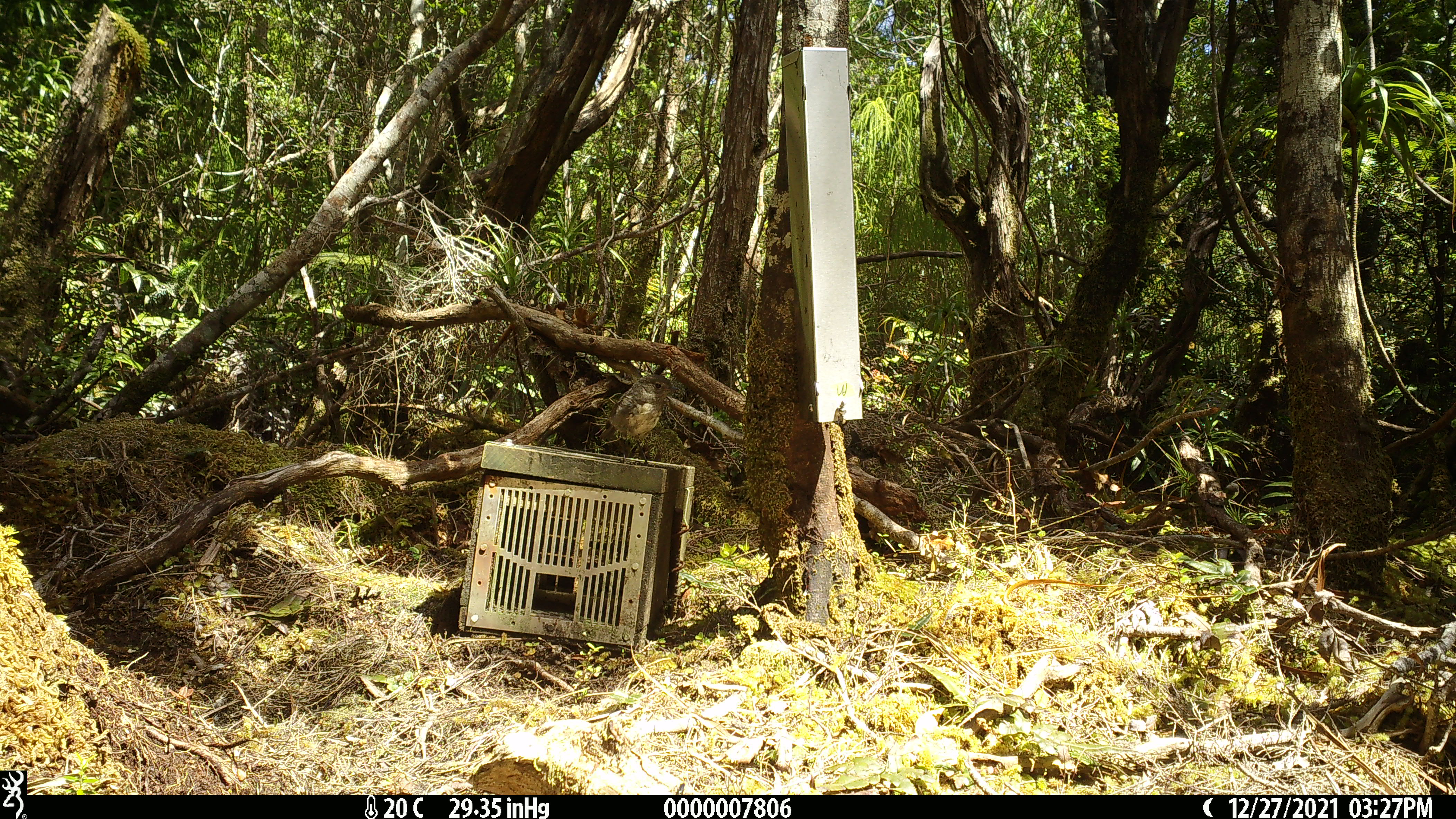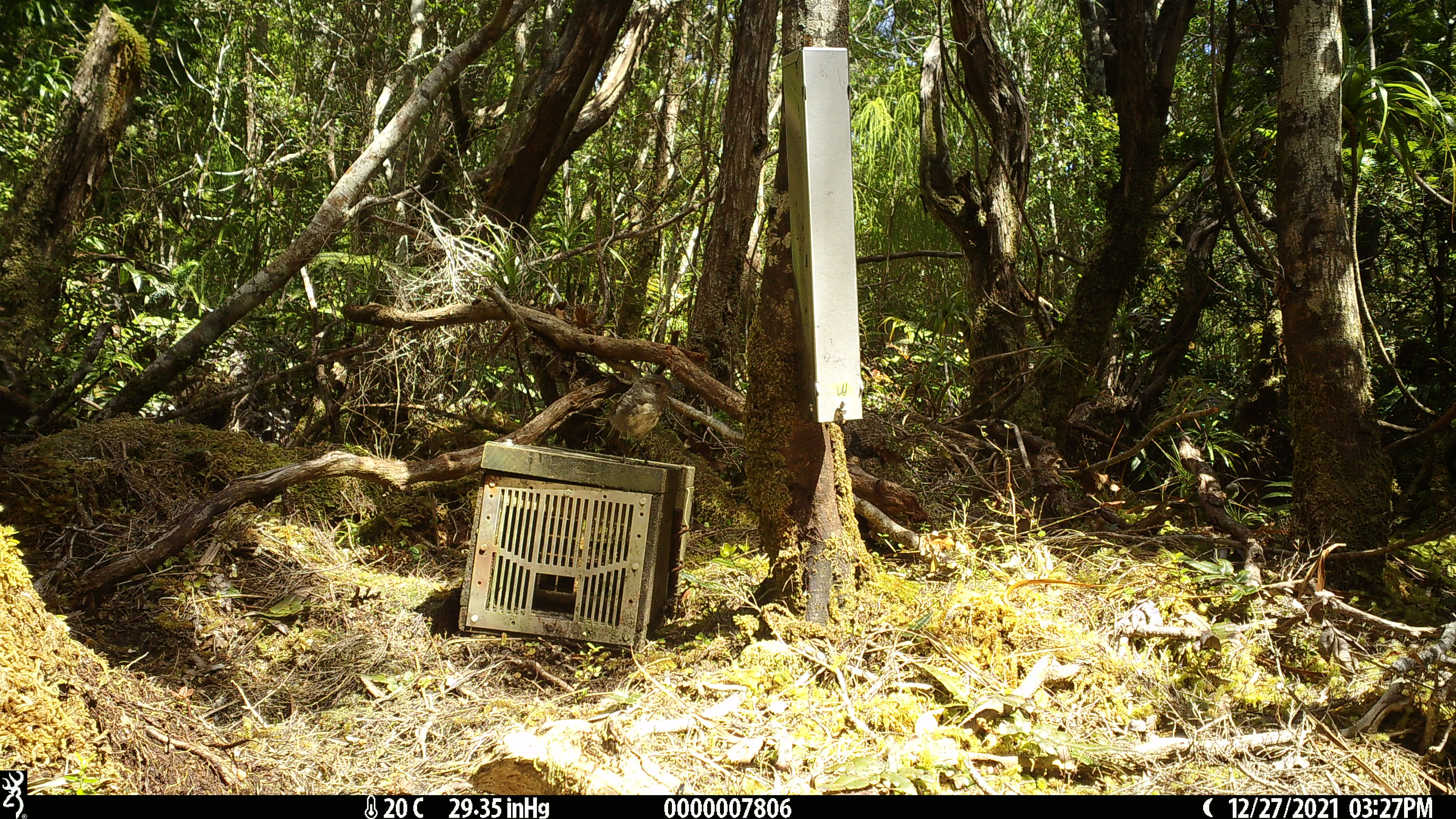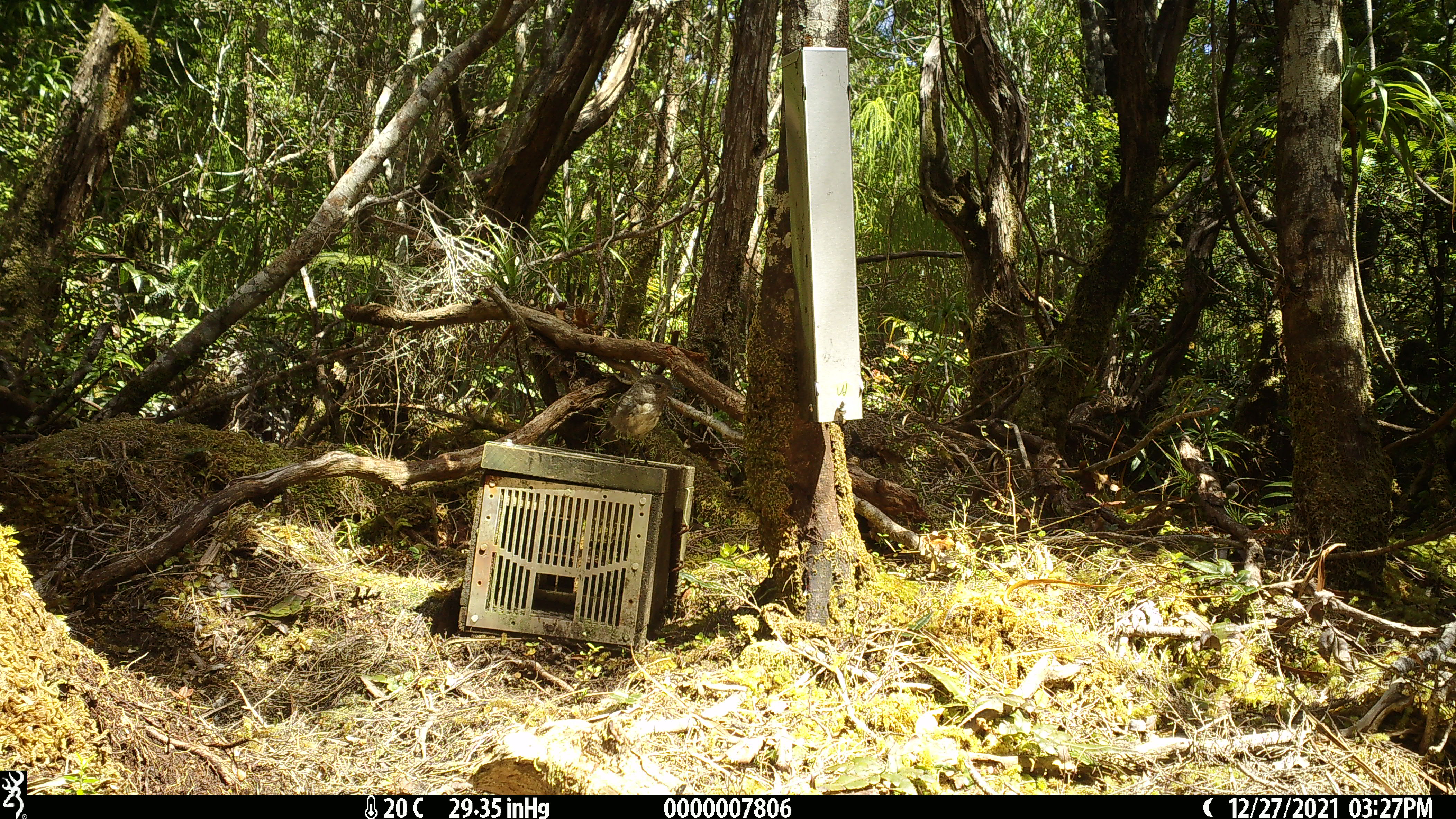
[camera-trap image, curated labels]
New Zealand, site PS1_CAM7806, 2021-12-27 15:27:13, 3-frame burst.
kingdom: Animalia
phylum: Chordata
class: Aves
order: Passeriformes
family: Petroicidae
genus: Petroica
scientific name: Petroica australis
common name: new zealand robin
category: robin